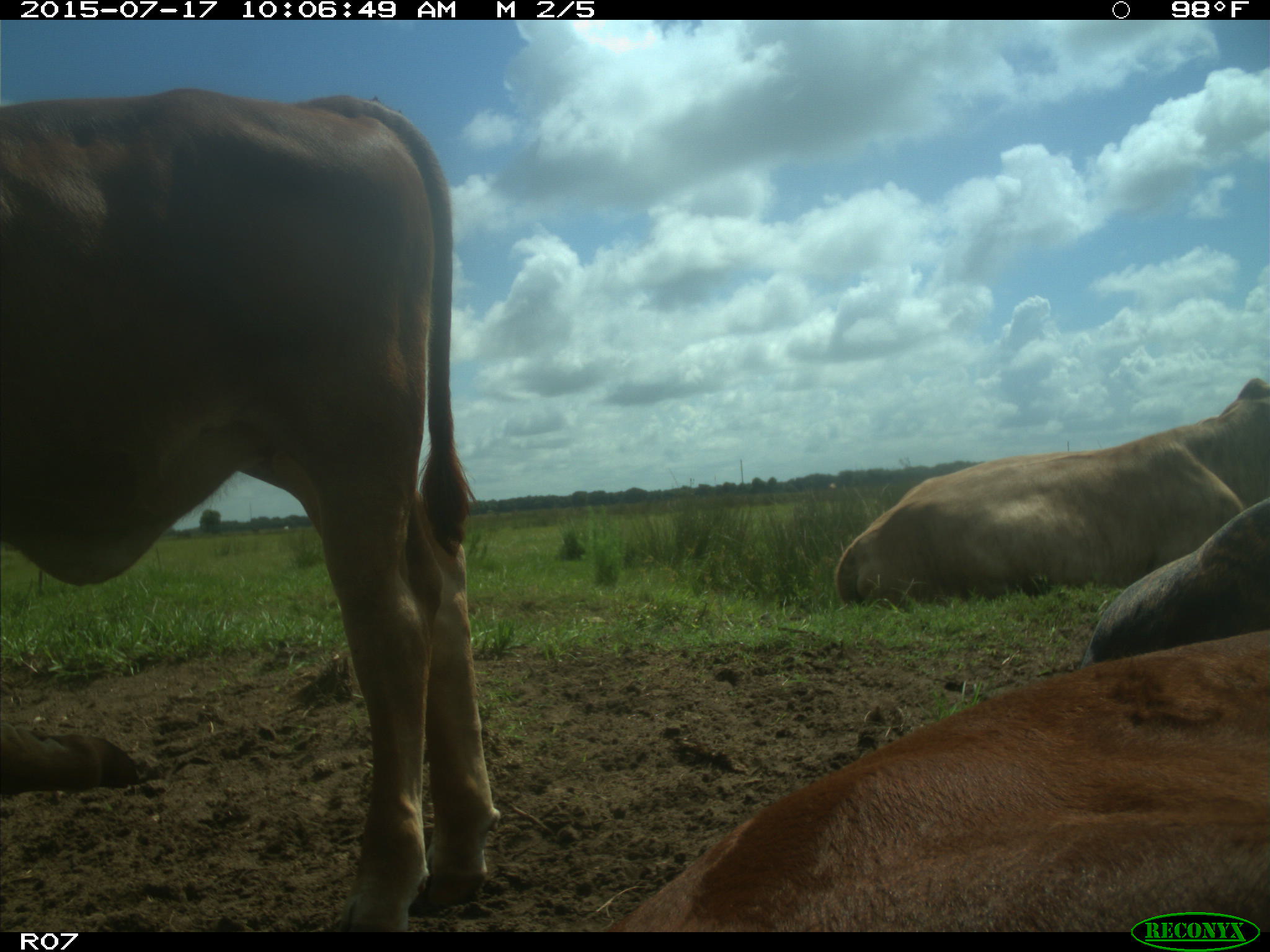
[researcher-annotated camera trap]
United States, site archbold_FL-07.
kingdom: Animalia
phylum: Chordata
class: Mammalia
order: Artiodactyla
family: Bovidae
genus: Bos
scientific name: Bos taurus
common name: domestic cow